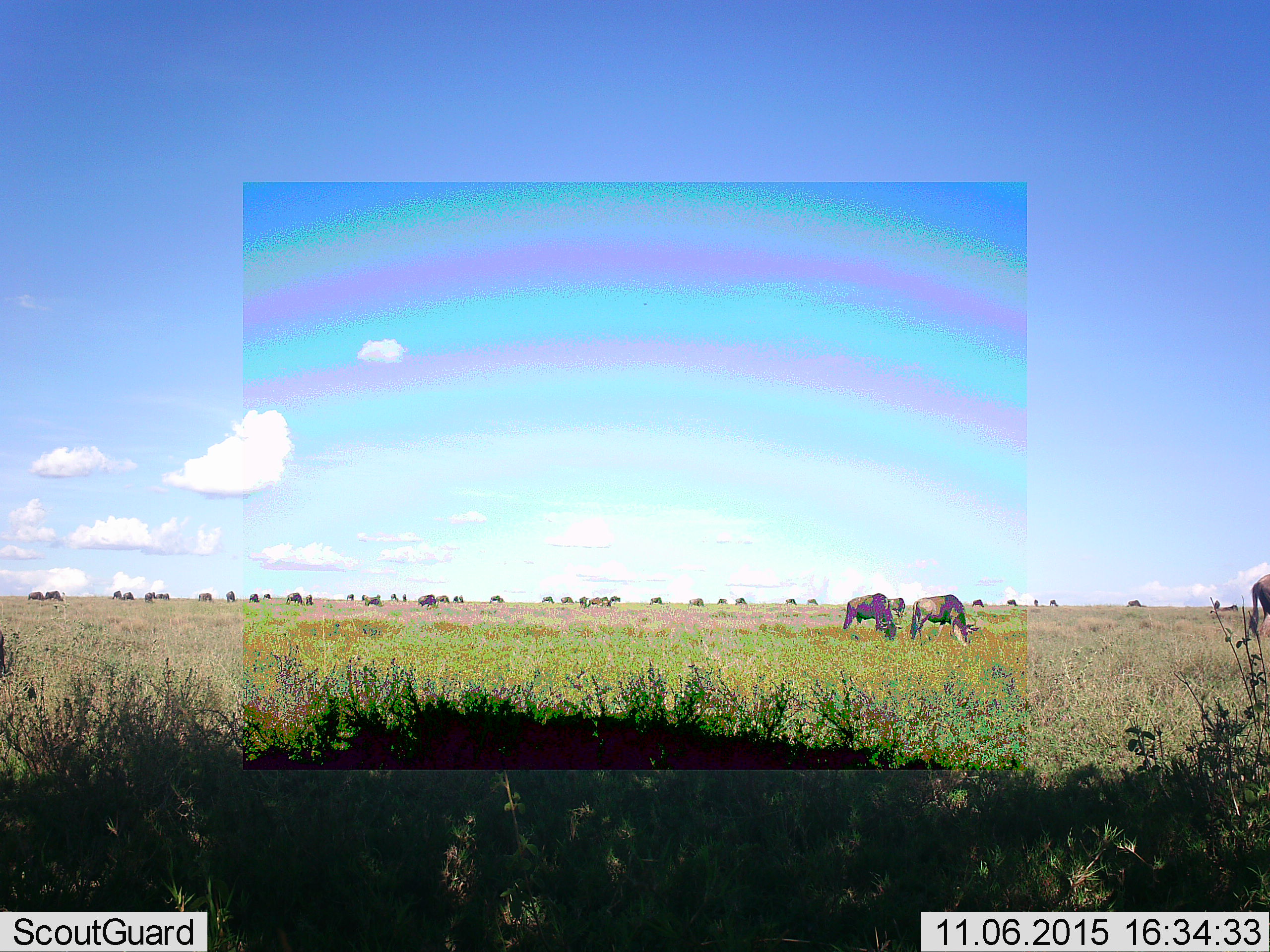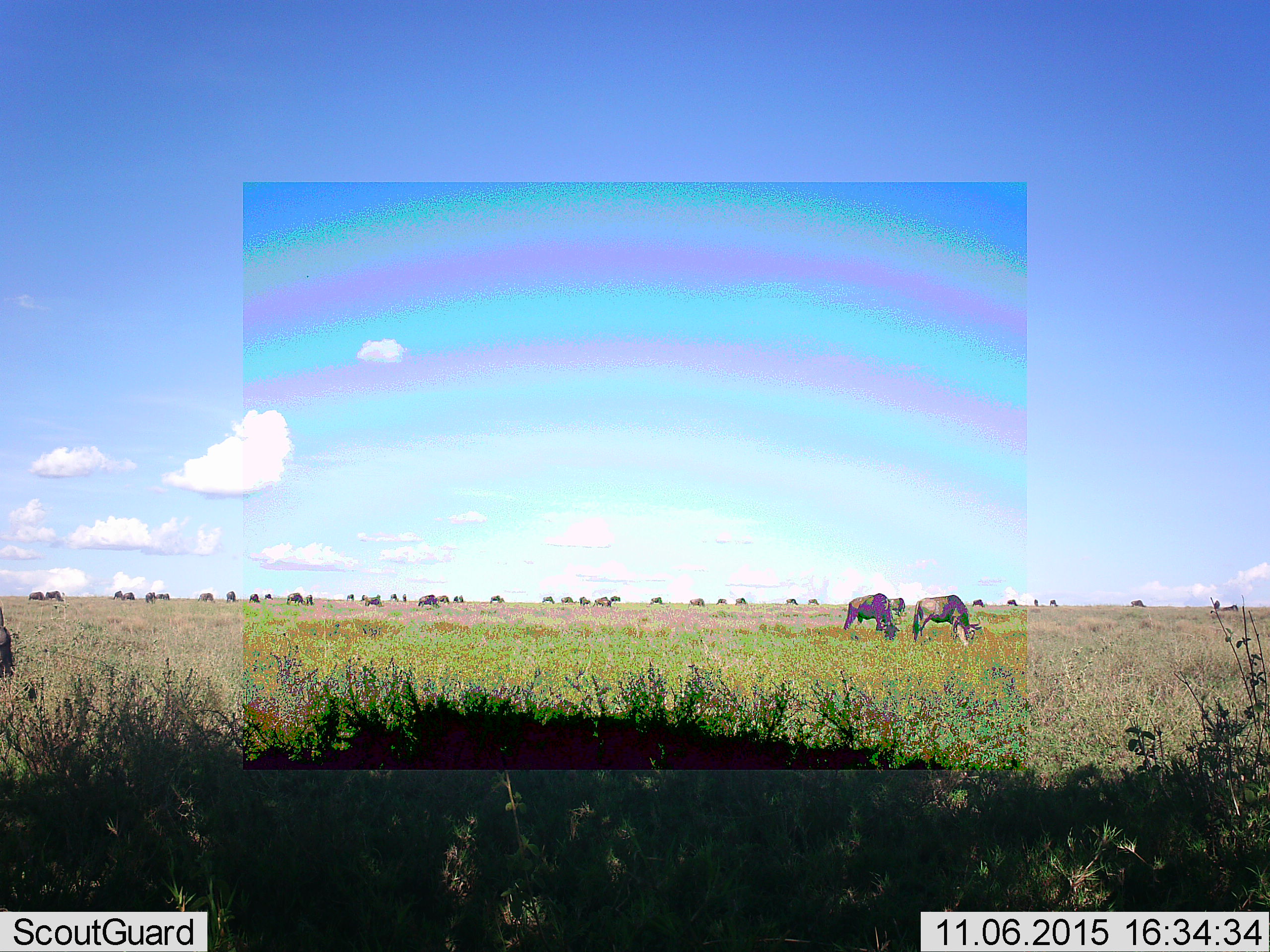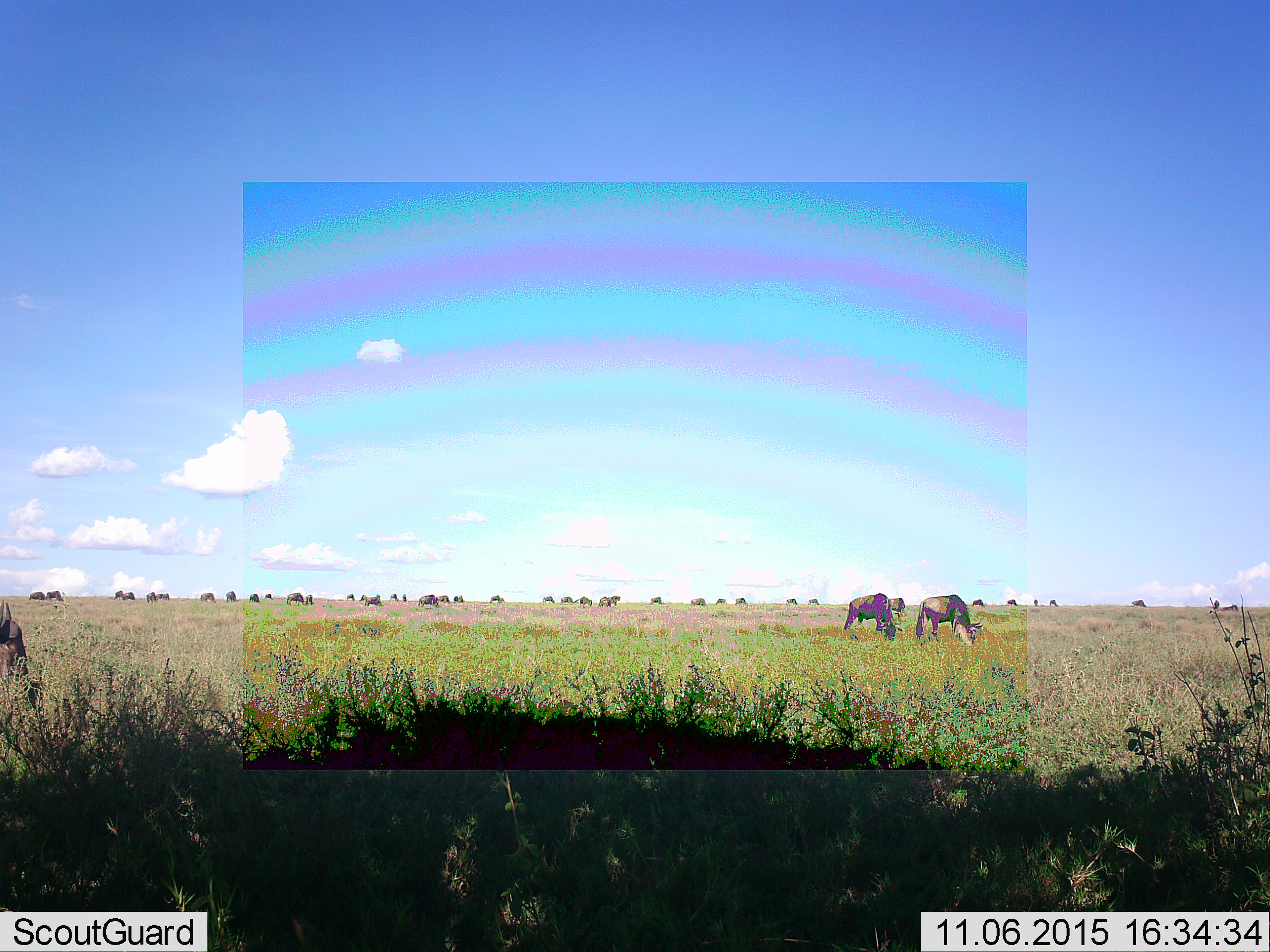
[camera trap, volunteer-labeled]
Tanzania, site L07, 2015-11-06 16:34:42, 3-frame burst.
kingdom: Animalia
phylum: Chordata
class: Mammalia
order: Artiodactyla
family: Bovidae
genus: Connochaetes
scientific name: Connochaetes taurinus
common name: blue wildebeest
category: wildebeest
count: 11-50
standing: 50%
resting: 0%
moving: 50%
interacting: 0%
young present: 0%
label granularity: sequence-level